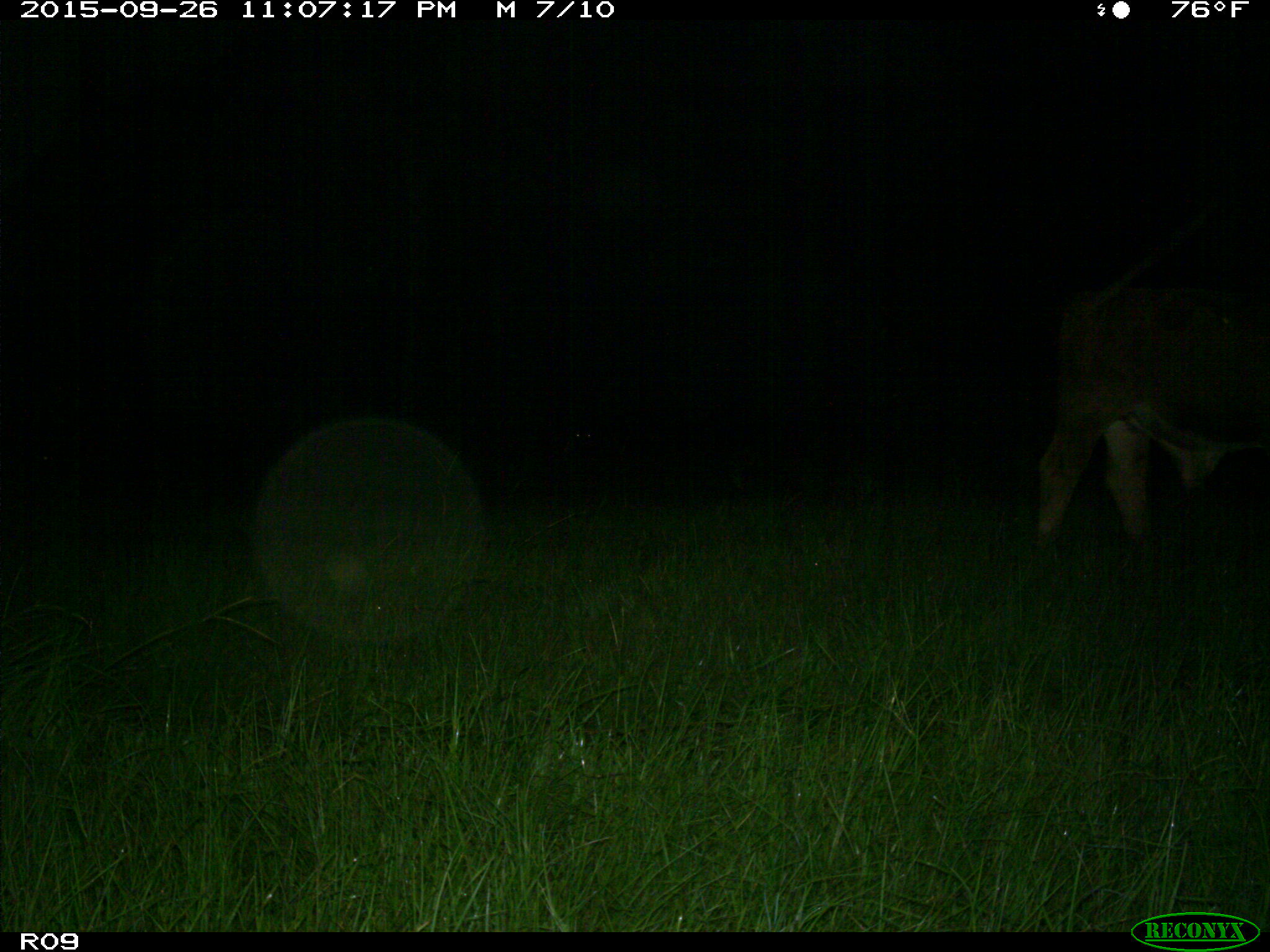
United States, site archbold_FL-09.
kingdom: Animalia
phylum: Chordata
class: Mammalia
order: Artiodactyla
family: Bovidae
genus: Bos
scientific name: Bos taurus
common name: domestic cow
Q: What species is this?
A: Bos taurus (domestic cow).